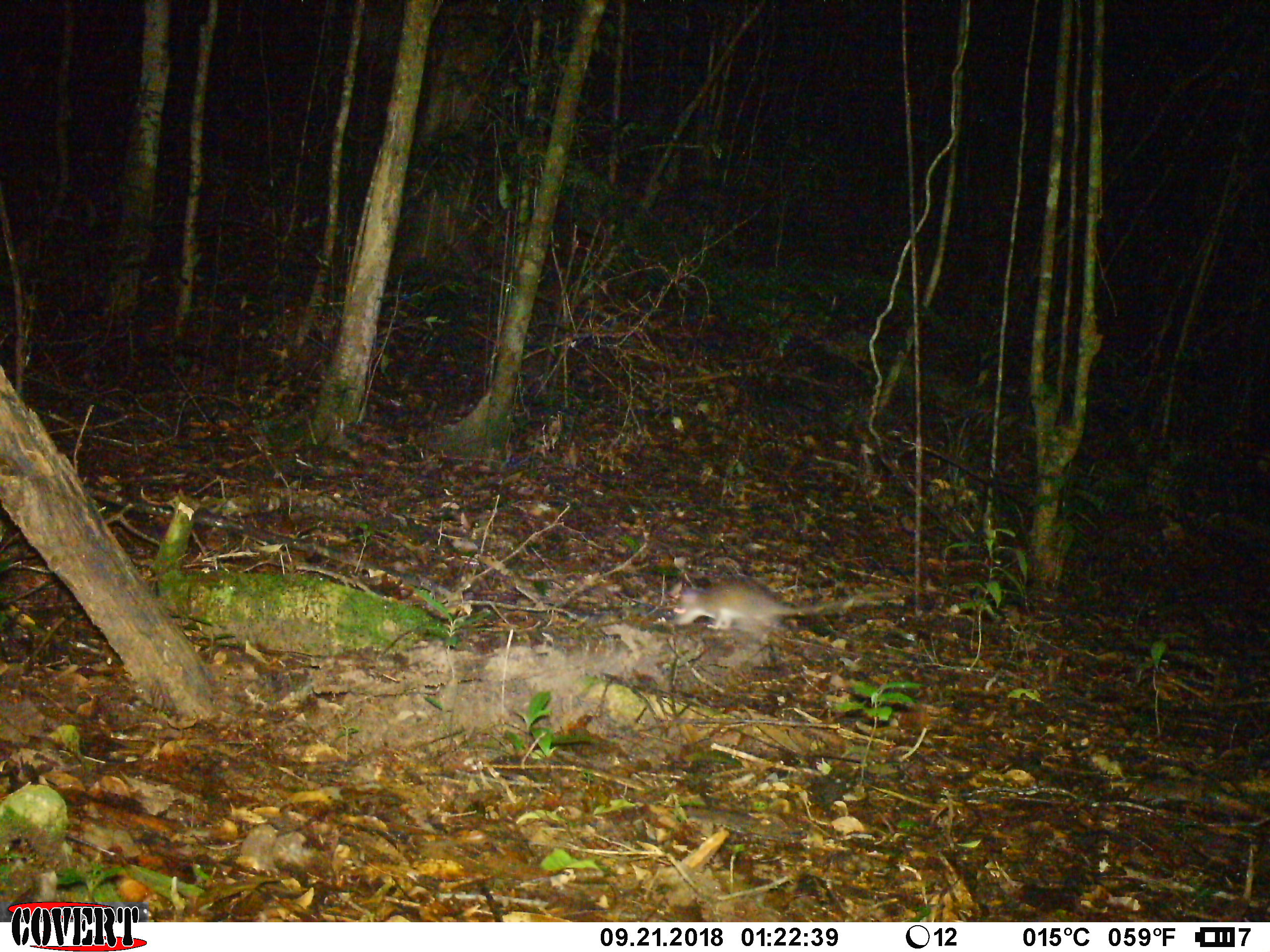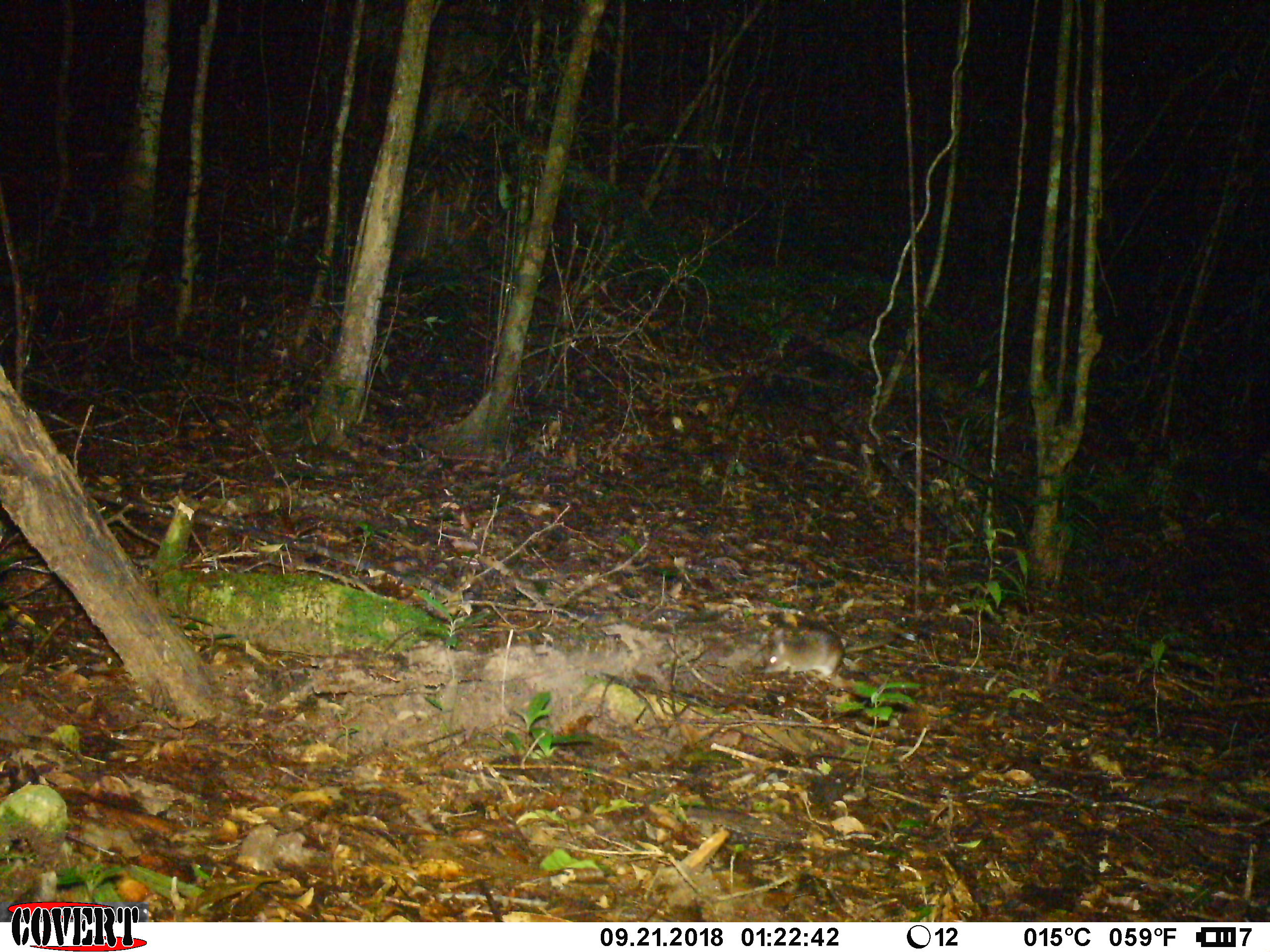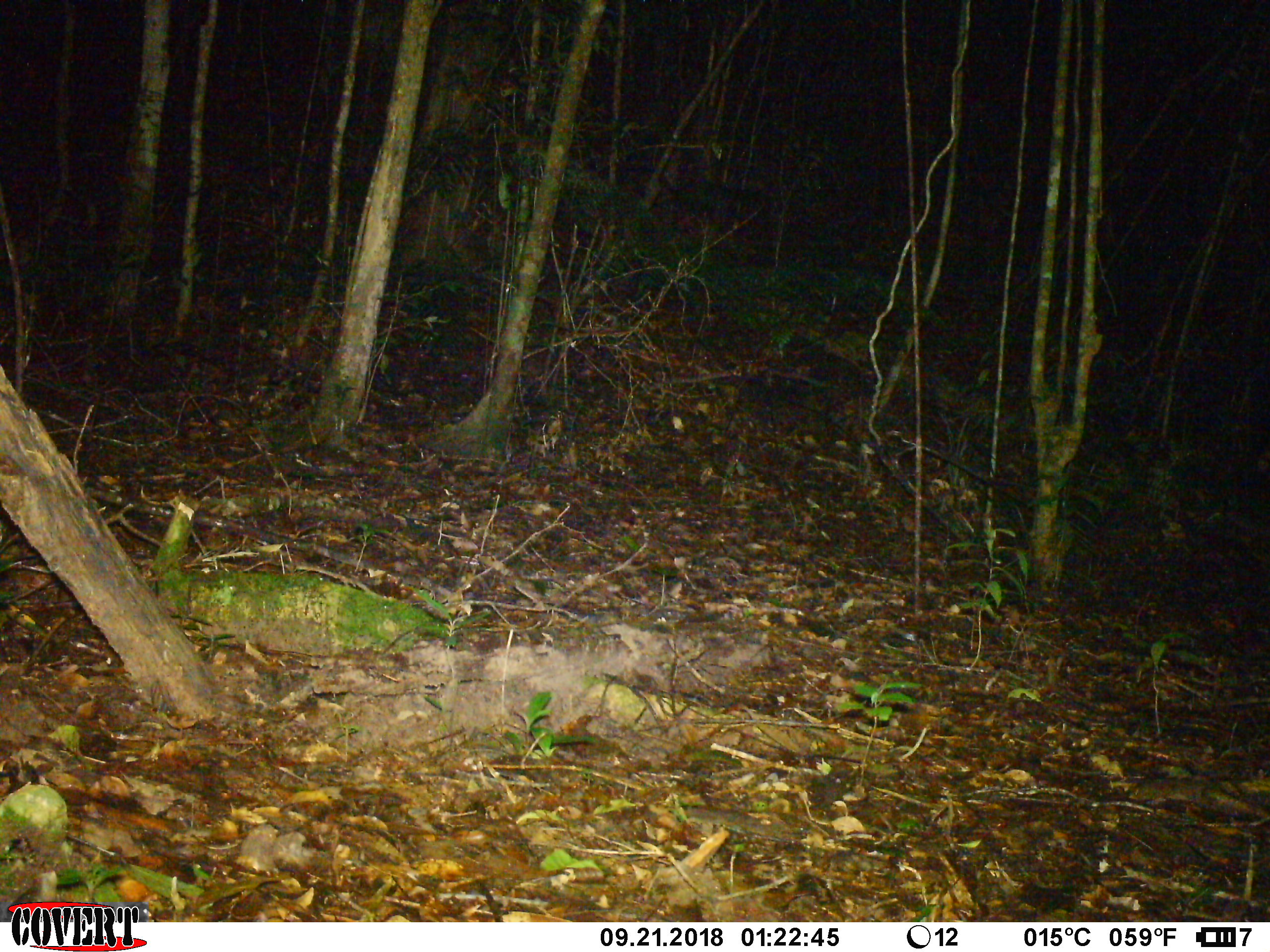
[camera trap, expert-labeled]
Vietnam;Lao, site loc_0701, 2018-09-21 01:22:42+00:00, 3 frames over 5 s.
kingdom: Animalia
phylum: Chordata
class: Mammalia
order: Rodentia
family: Muridae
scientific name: Muridae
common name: old-world mice and rats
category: unidentified murid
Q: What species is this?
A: Unidentified murid (old-world mice and rats) (Muridae).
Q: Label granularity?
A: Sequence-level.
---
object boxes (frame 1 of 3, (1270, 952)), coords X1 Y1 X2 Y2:
unidentified murid: 668 573 902 644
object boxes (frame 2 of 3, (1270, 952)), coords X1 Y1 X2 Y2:
unidentified murid: 760 627 897 679